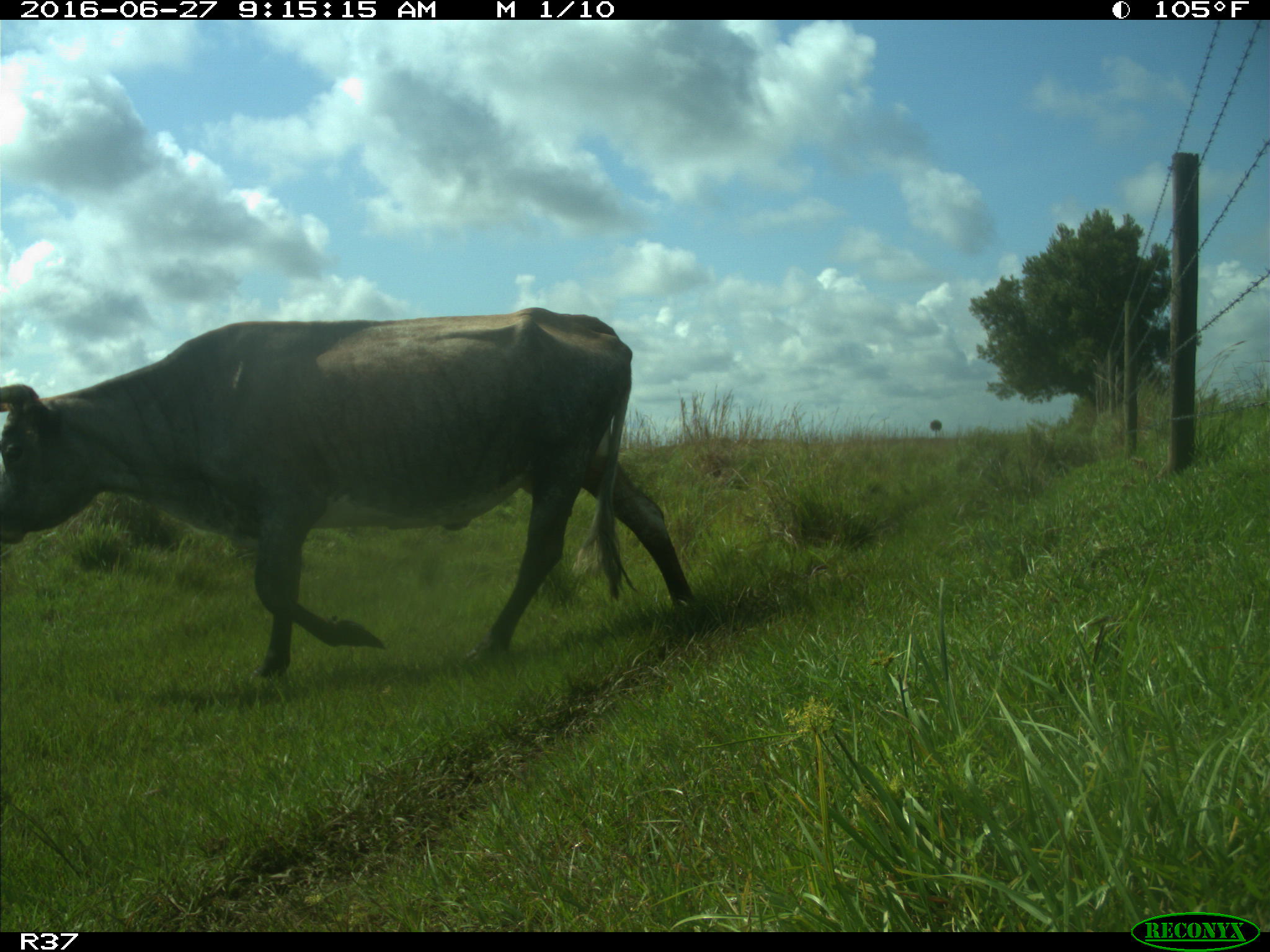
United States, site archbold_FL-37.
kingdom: Animalia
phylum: Chordata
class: Mammalia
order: Artiodactyla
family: Bovidae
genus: Bos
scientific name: Bos taurus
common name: domestic cow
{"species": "Bos taurus (domestic cow)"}